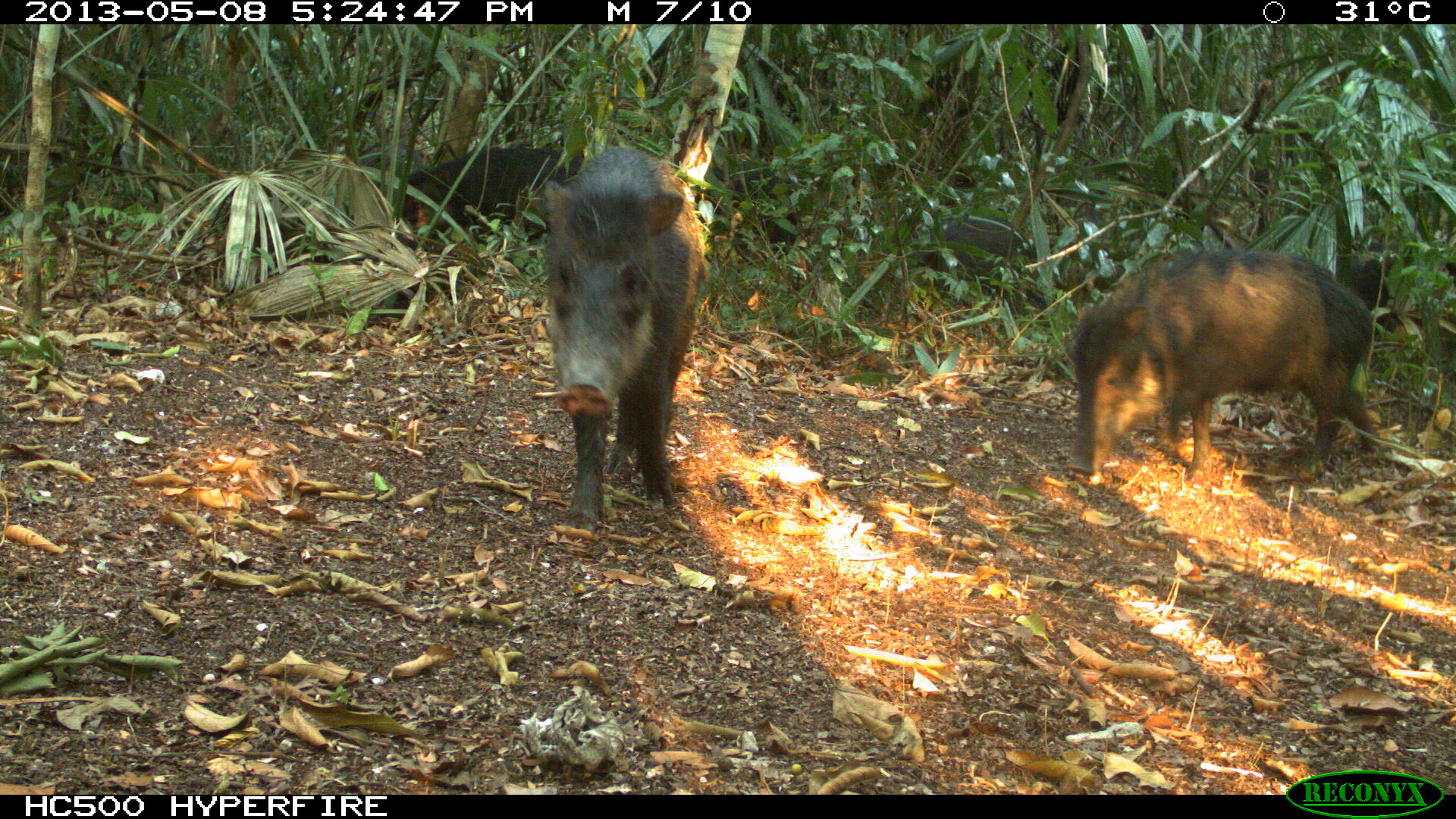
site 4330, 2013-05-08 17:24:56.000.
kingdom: Animalia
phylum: Chordata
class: Mammalia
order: Artiodactyla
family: Tayassuidae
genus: Tayassu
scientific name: Tayassu pecari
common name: white-lipped peccary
Tayassu pecari (white-lipped peccary), count 4.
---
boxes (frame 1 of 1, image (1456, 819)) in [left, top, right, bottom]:
tayassu pecari: [1066, 247, 1376, 482]; [544, 147, 708, 539]; [393, 133, 584, 246]; [910, 214, 1045, 309]; [712, 149, 797, 264]; [1347, 254, 1456, 333]